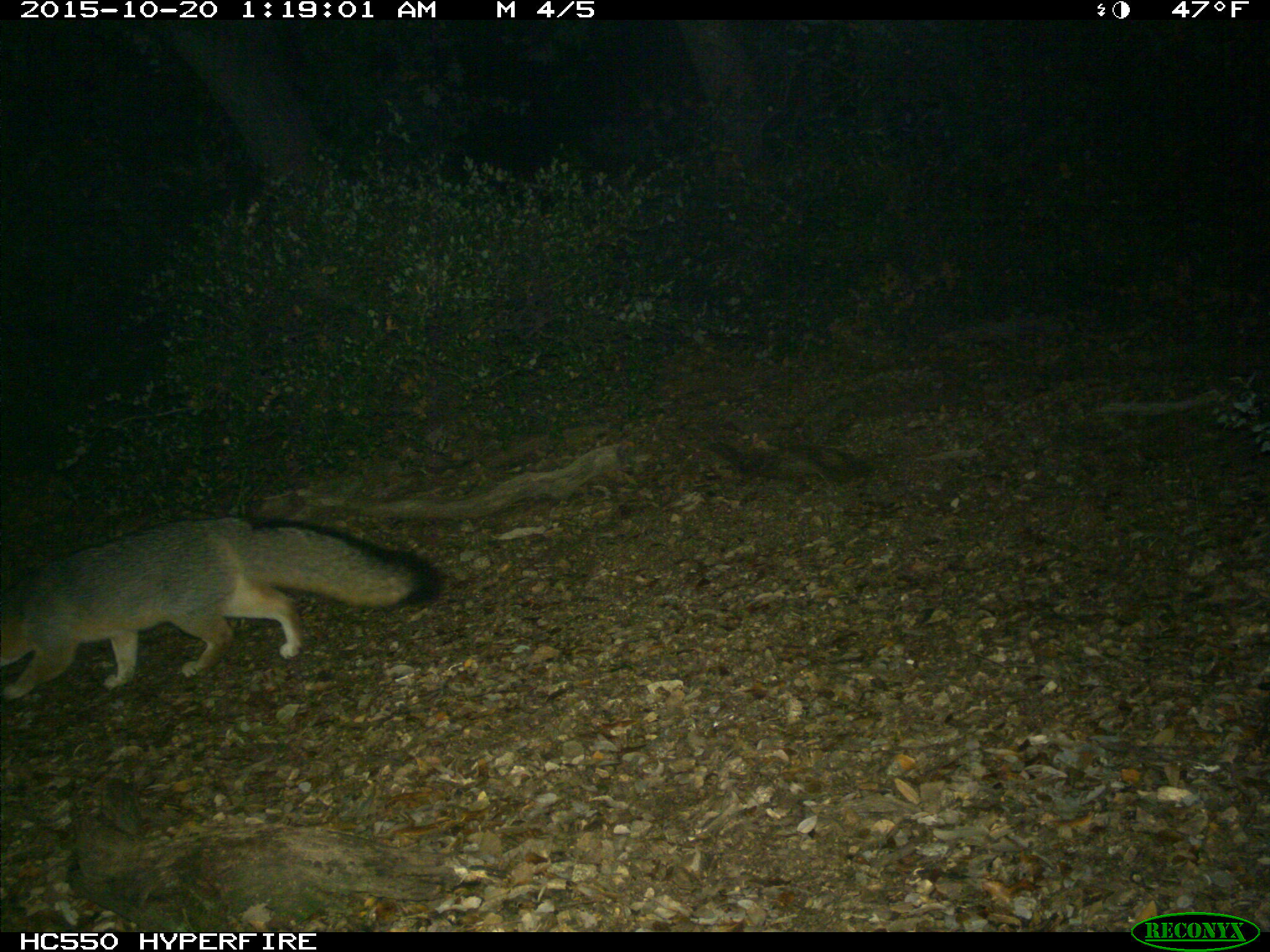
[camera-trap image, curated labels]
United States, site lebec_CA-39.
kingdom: Animalia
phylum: Chordata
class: Mammalia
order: Carnivora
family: Canidae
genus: Urocyon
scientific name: Urocyon cinereoargenteus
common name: gray fox